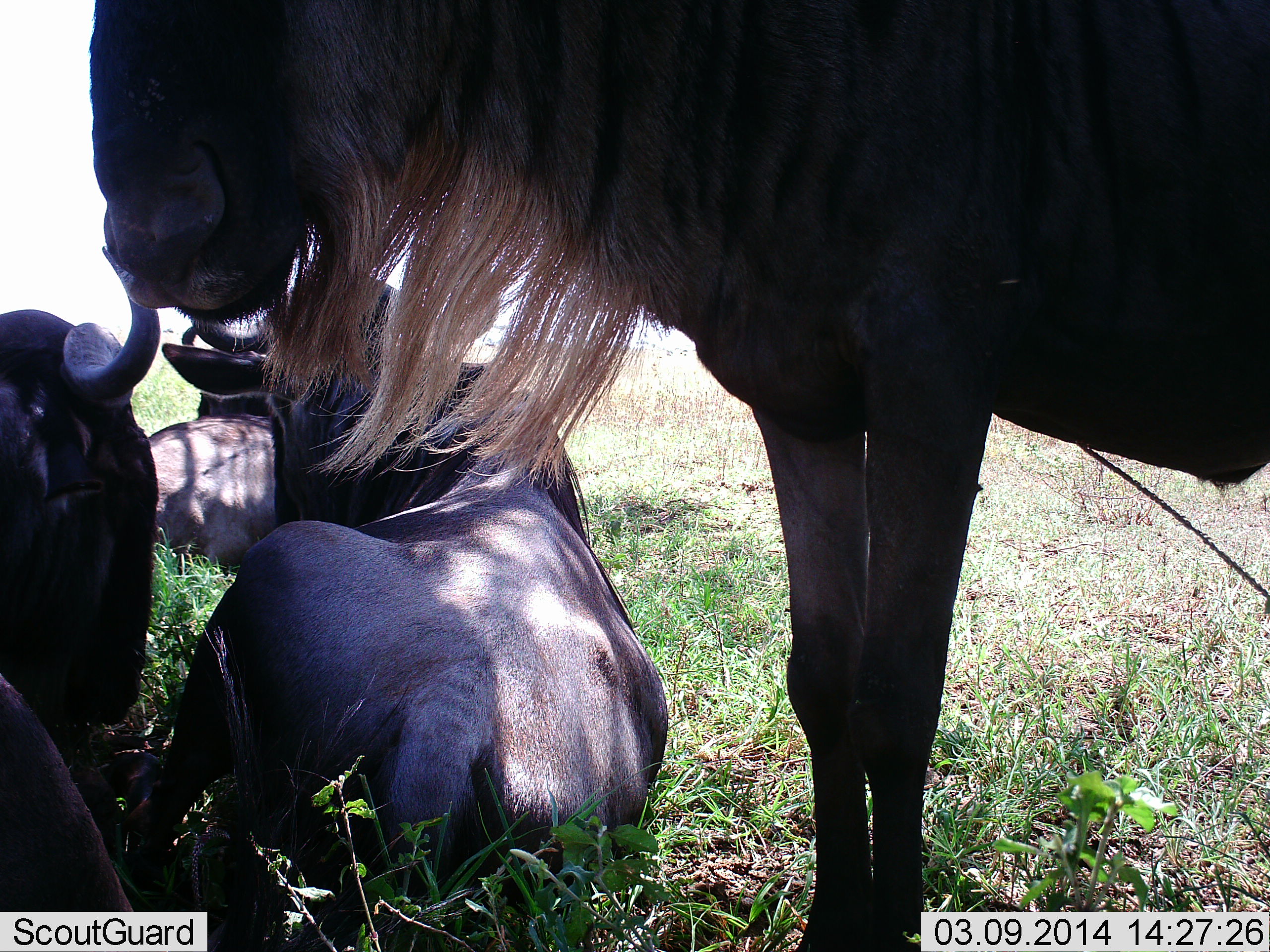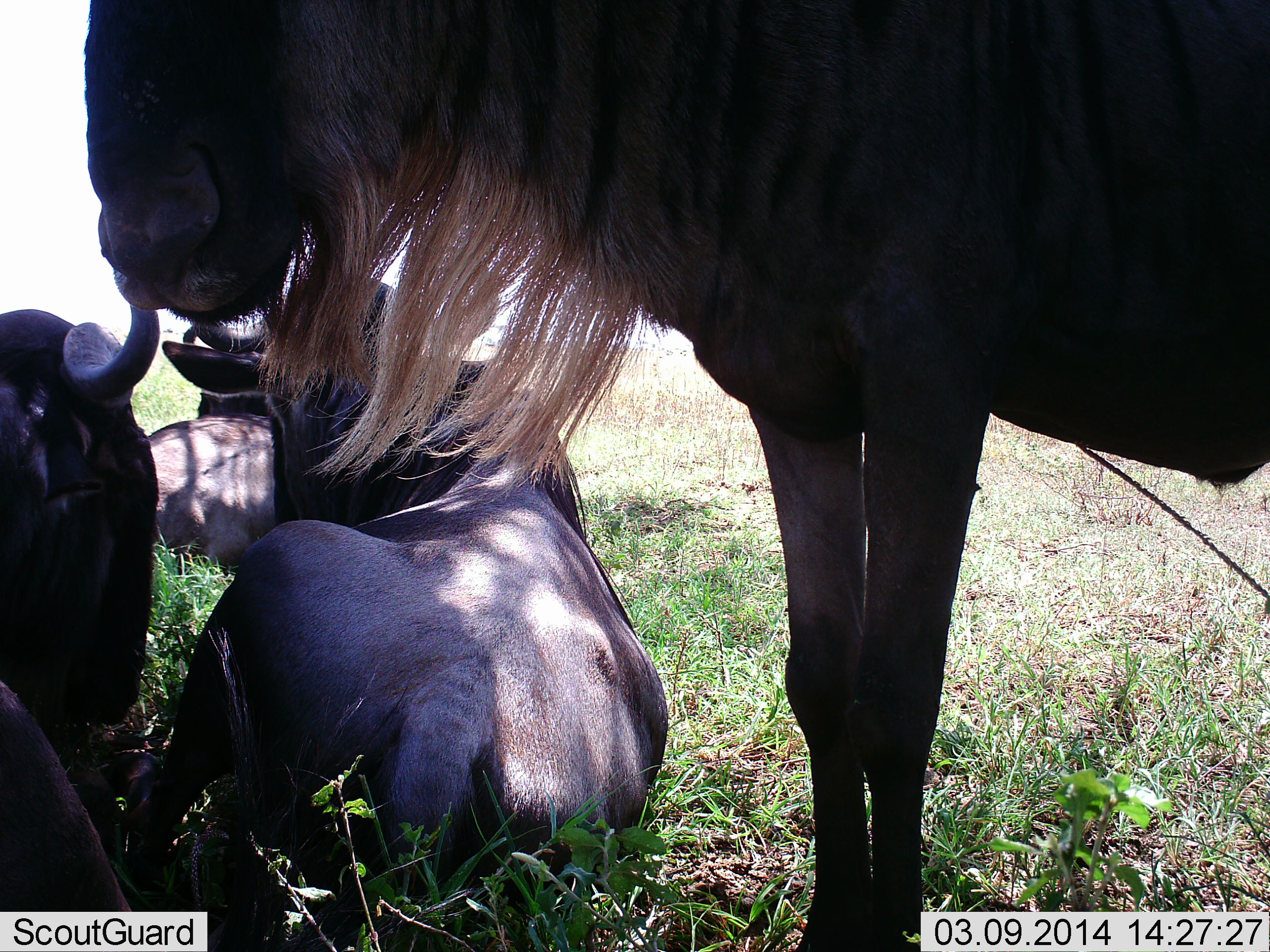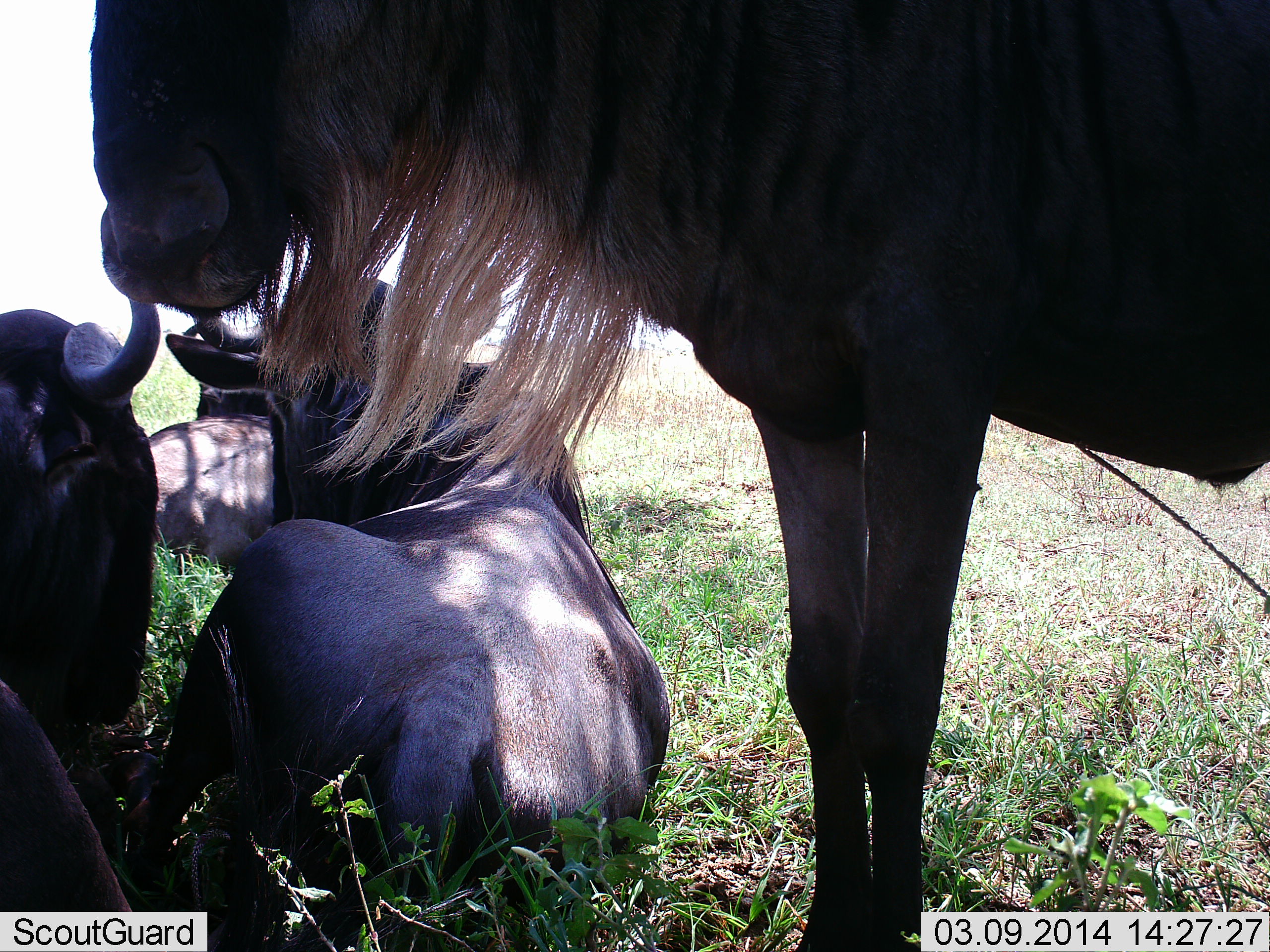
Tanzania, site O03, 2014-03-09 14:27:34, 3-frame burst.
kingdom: Animalia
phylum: Chordata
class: Mammalia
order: Artiodactyla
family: Bovidae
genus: Connochaetes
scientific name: Connochaetes taurinus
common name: blue wildebeest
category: wildebeest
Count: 4.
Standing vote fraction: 80%.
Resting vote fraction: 100%.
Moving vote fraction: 10%.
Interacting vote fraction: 0%.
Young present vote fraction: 0%.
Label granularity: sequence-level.